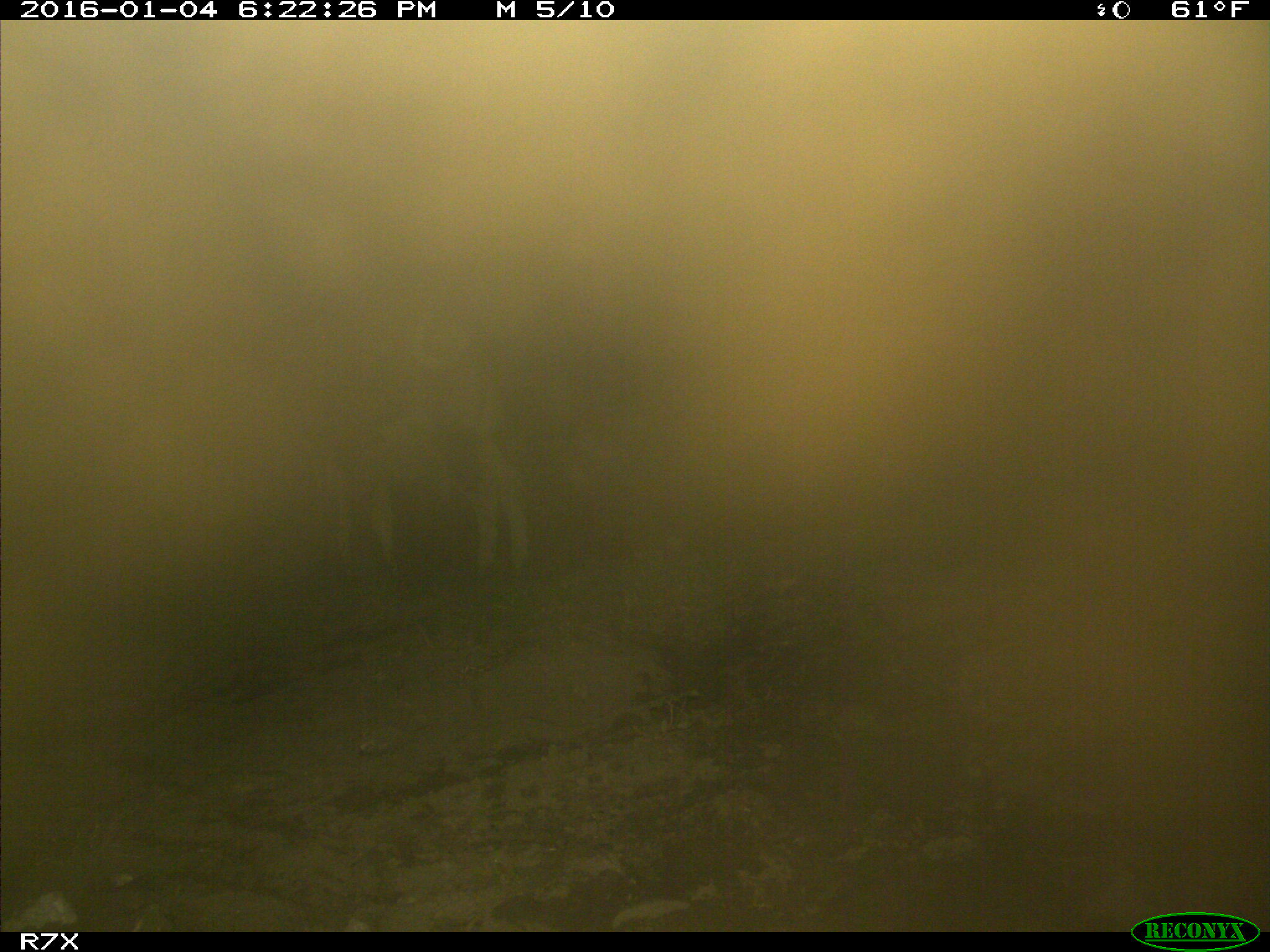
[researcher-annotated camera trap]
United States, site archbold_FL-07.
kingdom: Animalia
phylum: Chordata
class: Mammalia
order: Artiodactyla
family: Bovidae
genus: Bos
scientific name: Bos taurus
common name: domestic cow